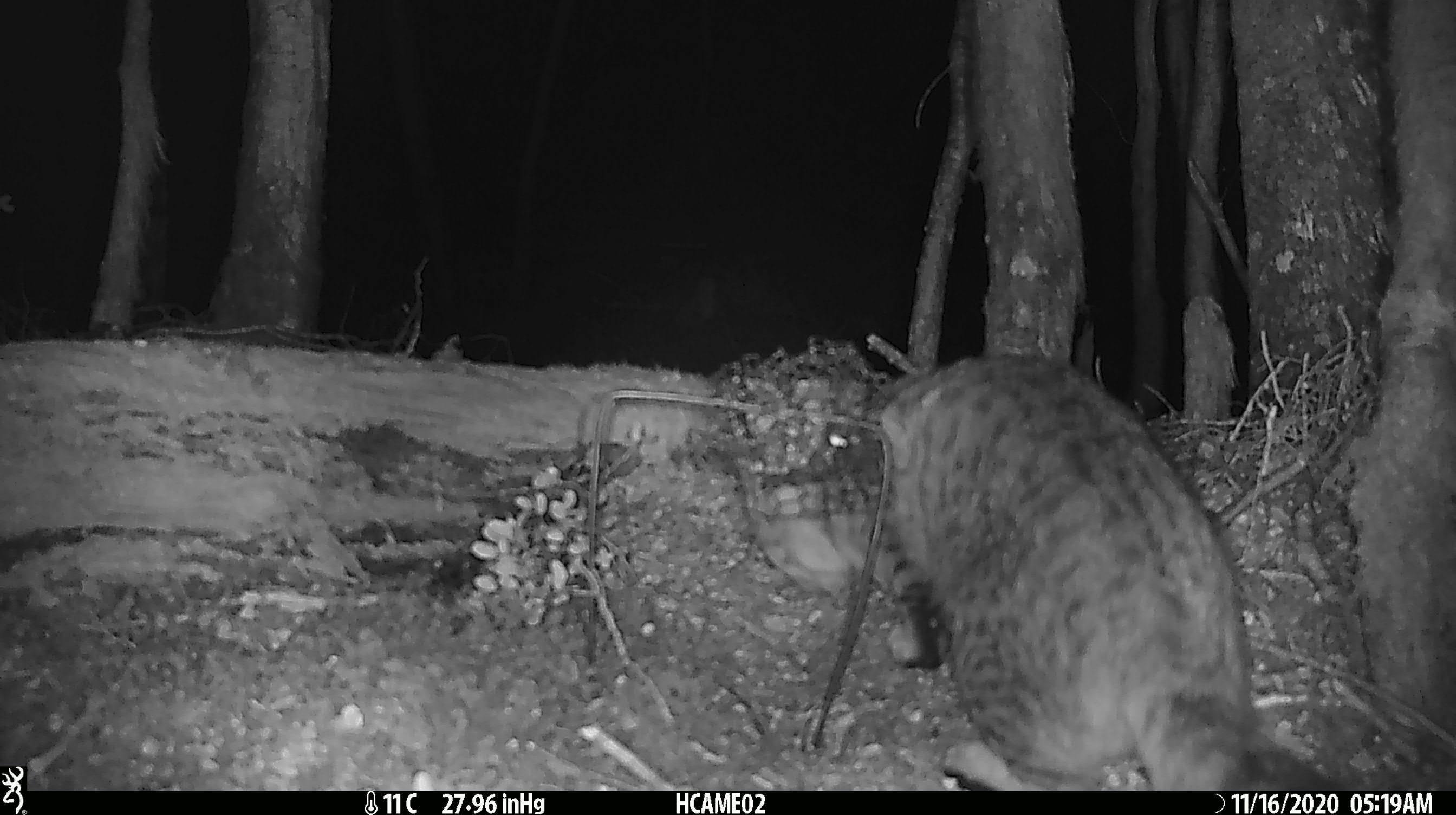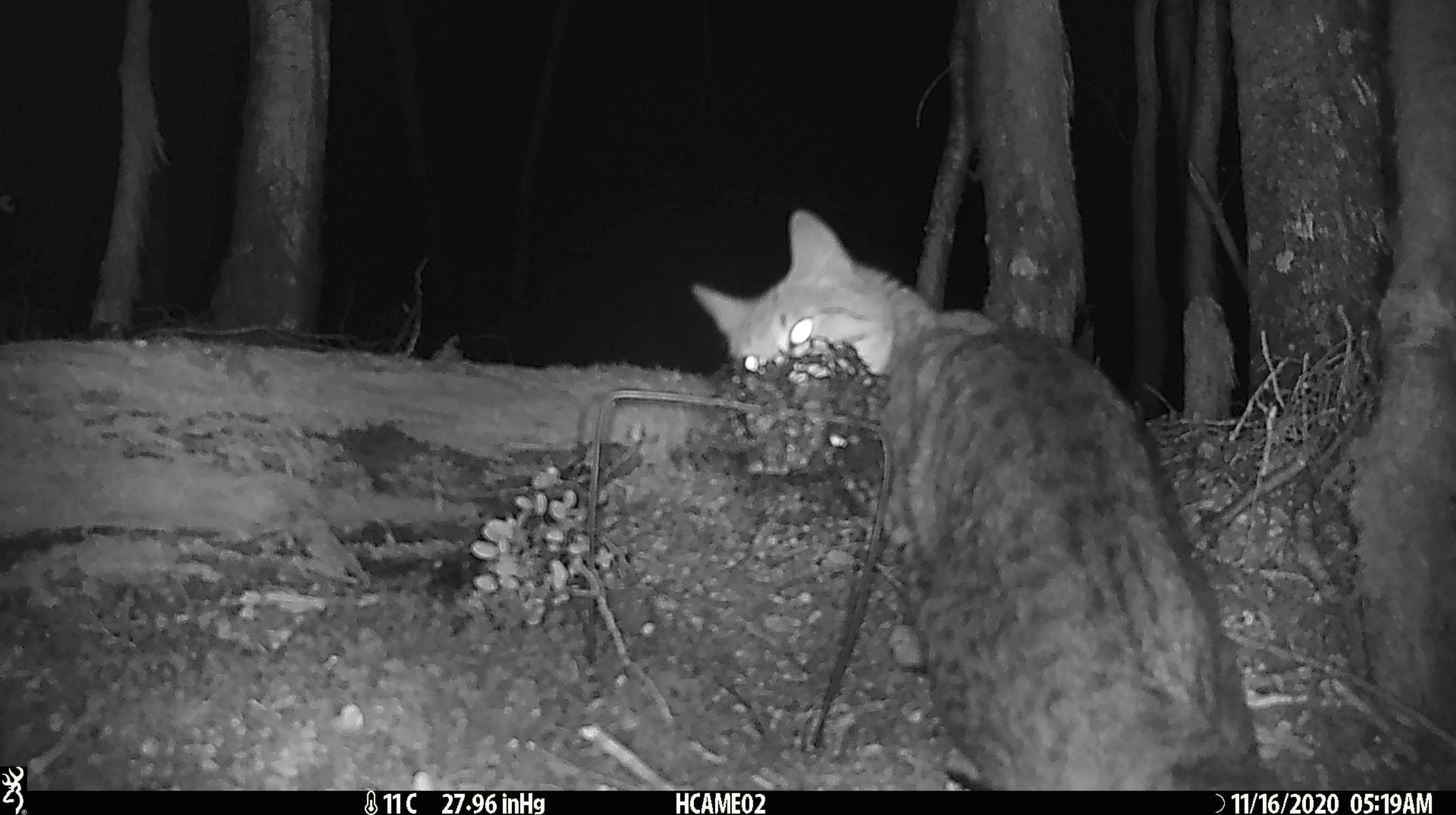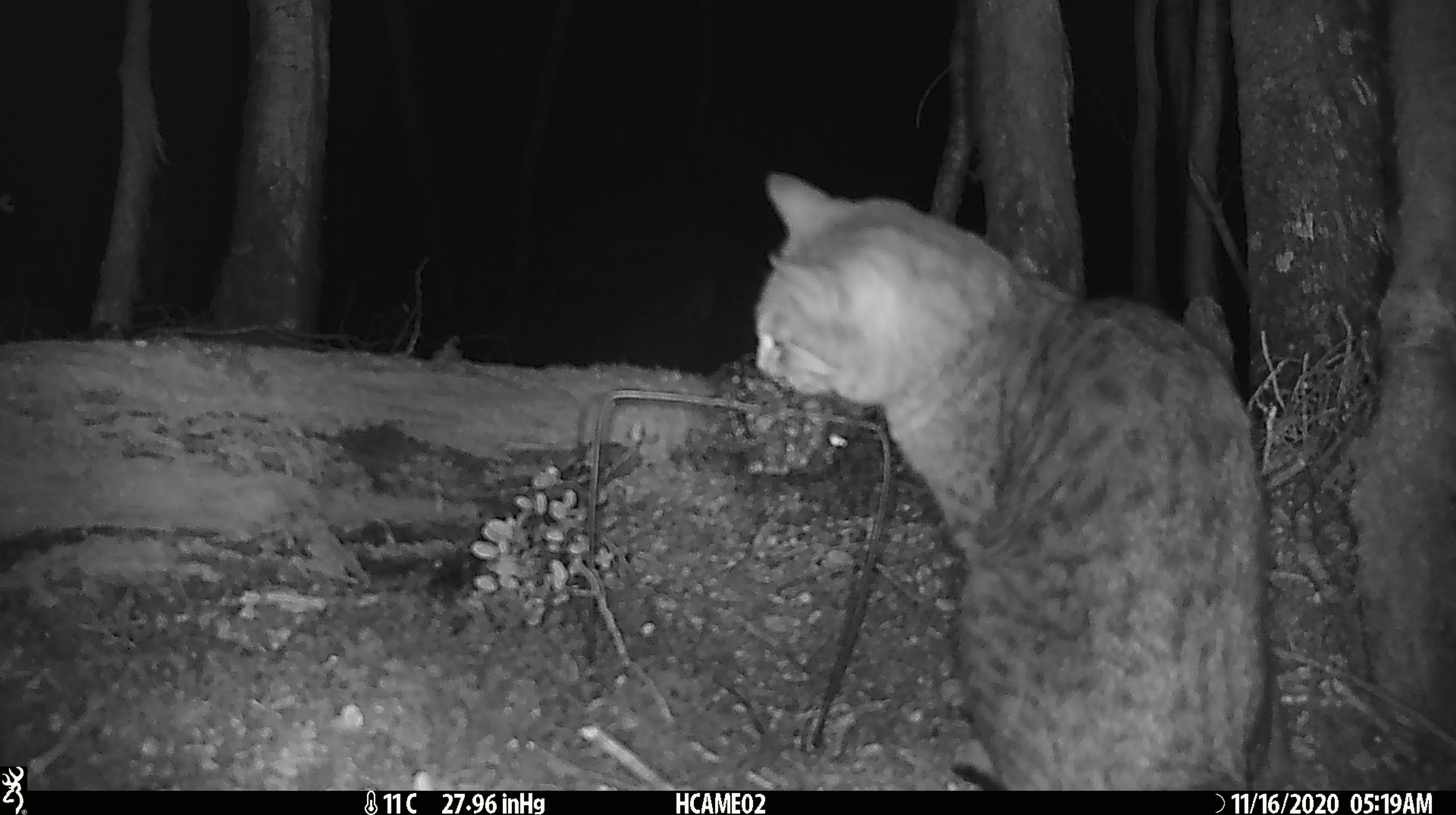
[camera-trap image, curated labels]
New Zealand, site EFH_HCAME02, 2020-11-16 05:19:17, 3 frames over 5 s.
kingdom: Animalia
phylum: Chordata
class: Mammalia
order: Carnivora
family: Felidae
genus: Felis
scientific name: Felis catus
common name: domestic cat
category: cat